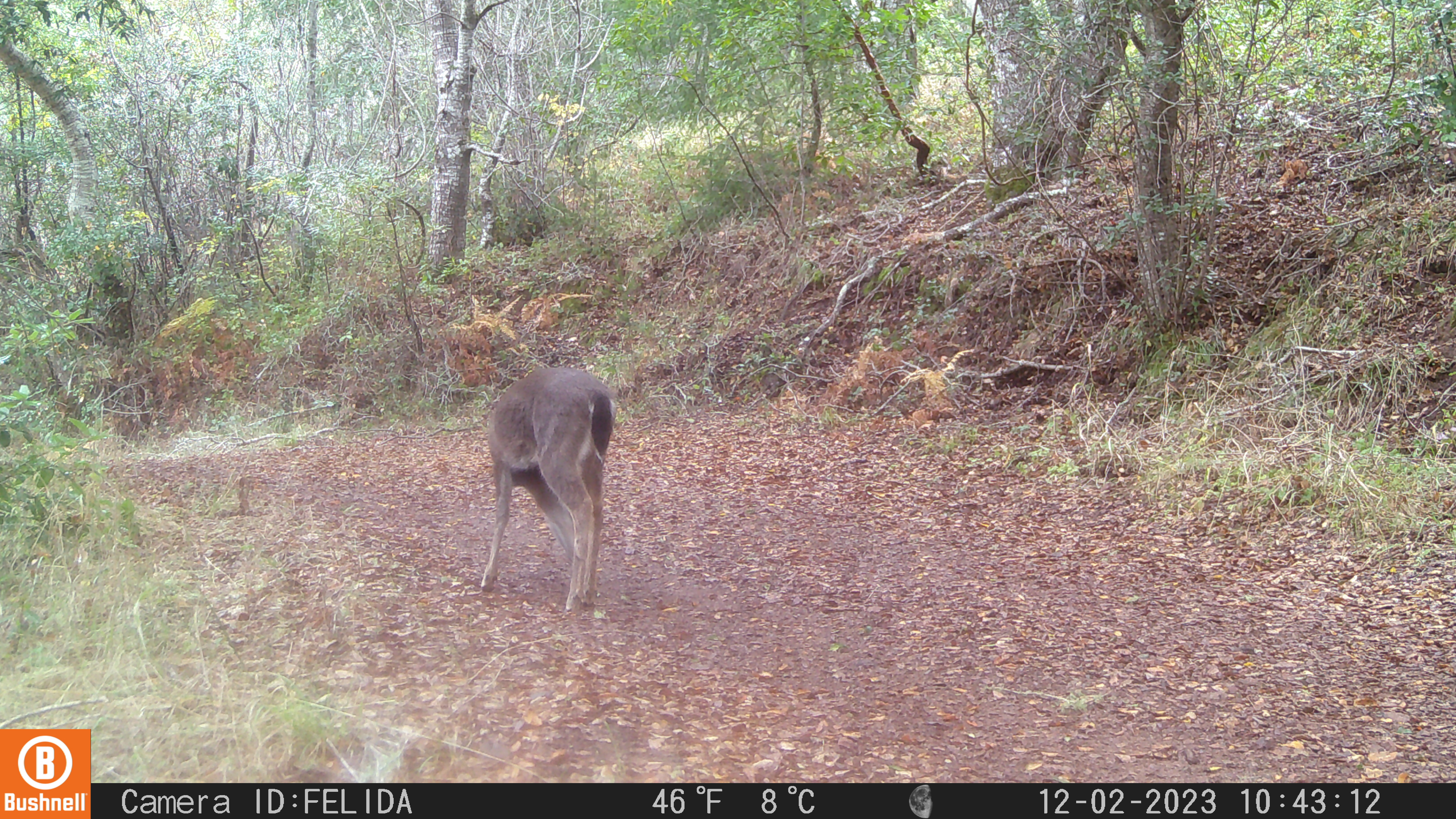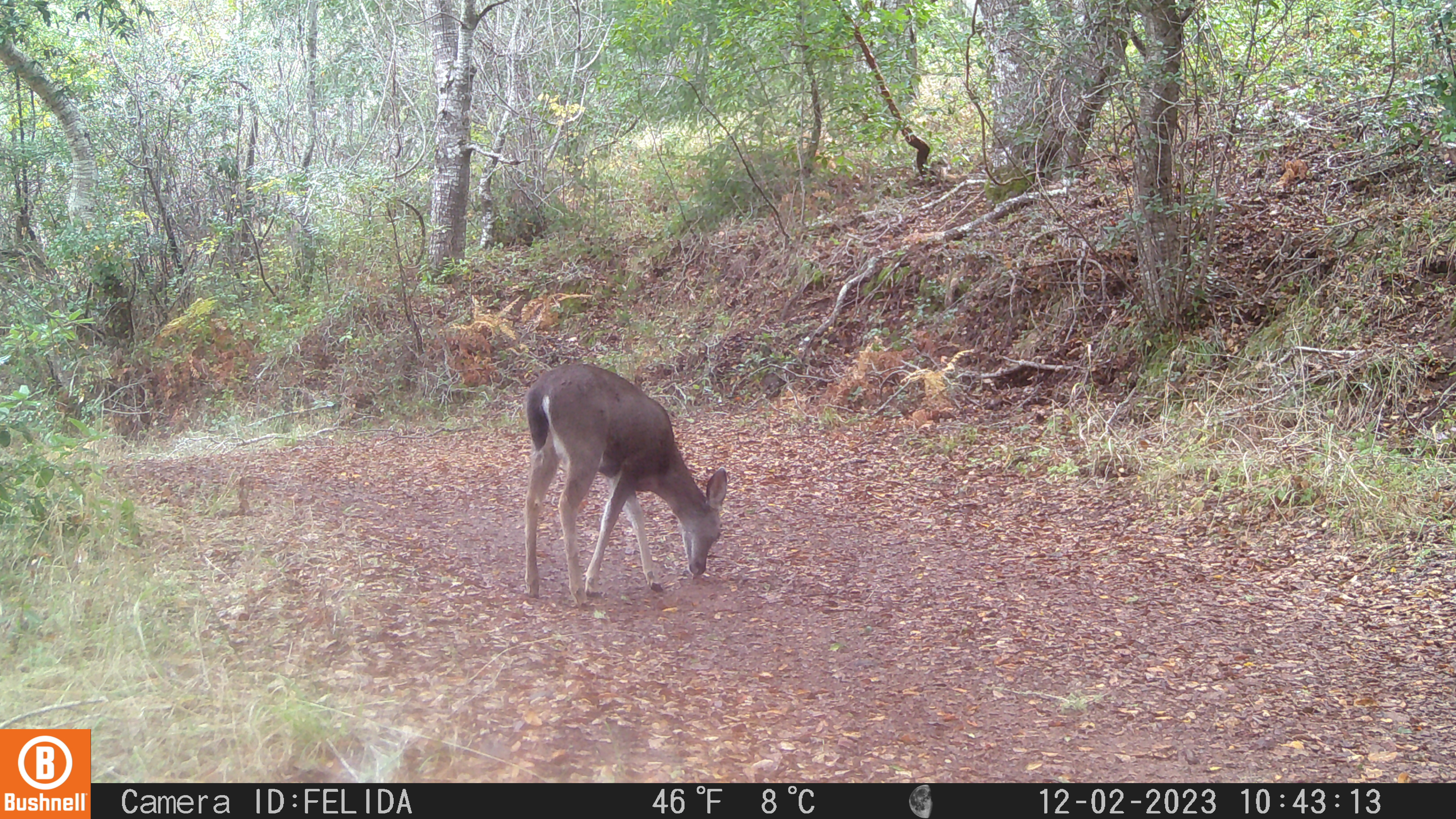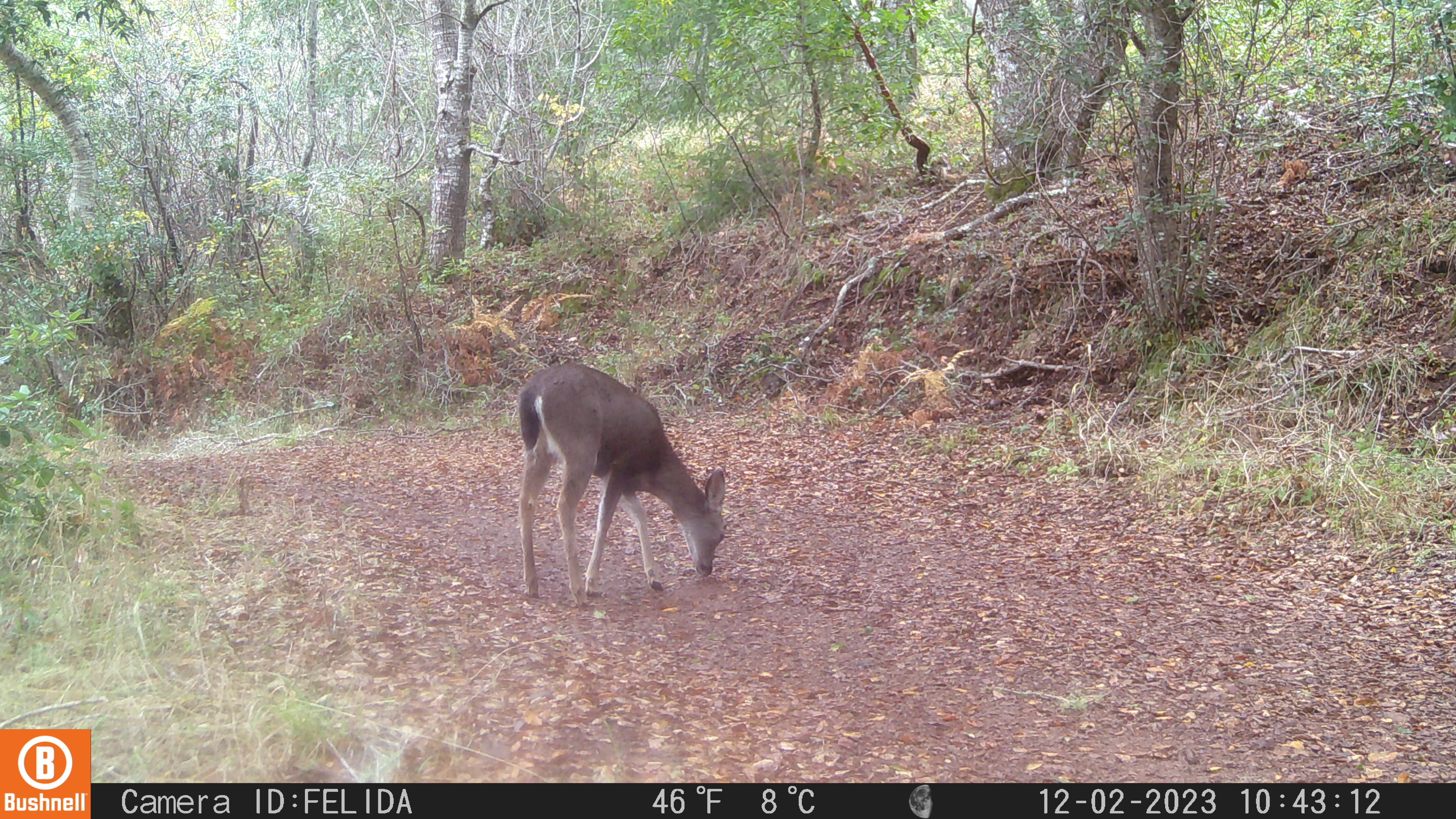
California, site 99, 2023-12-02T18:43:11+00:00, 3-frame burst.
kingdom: Animalia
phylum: Chordata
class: Mammalia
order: Artiodactyla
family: Cervidae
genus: Odocoileus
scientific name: Odocoileus hemionus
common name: mule deer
Mule deer (Odocoileus hemionus).